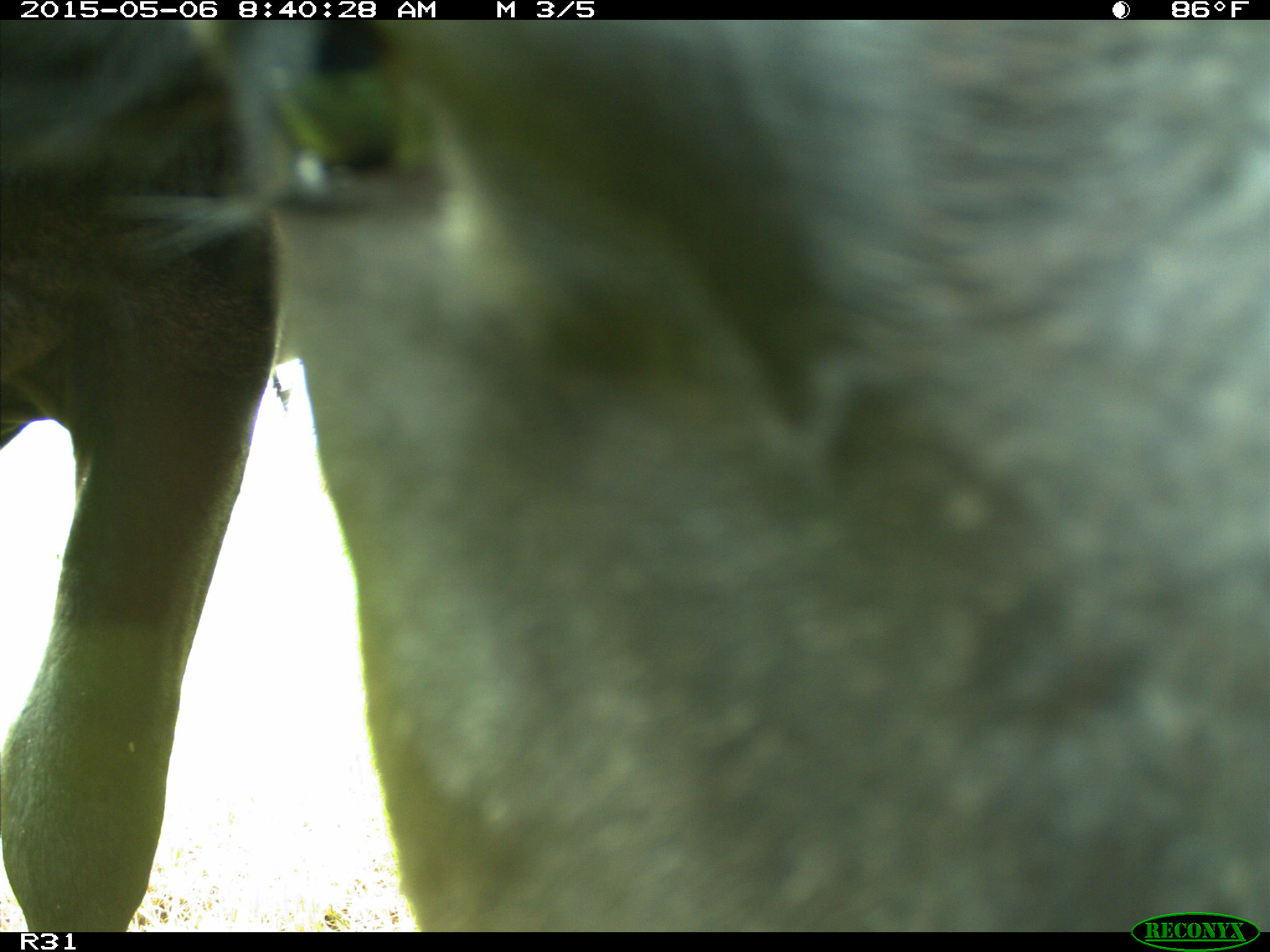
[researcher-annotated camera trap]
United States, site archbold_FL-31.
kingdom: Animalia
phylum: Chordata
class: Mammalia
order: Artiodactyla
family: Bovidae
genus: Bos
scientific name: Bos taurus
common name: domestic cow